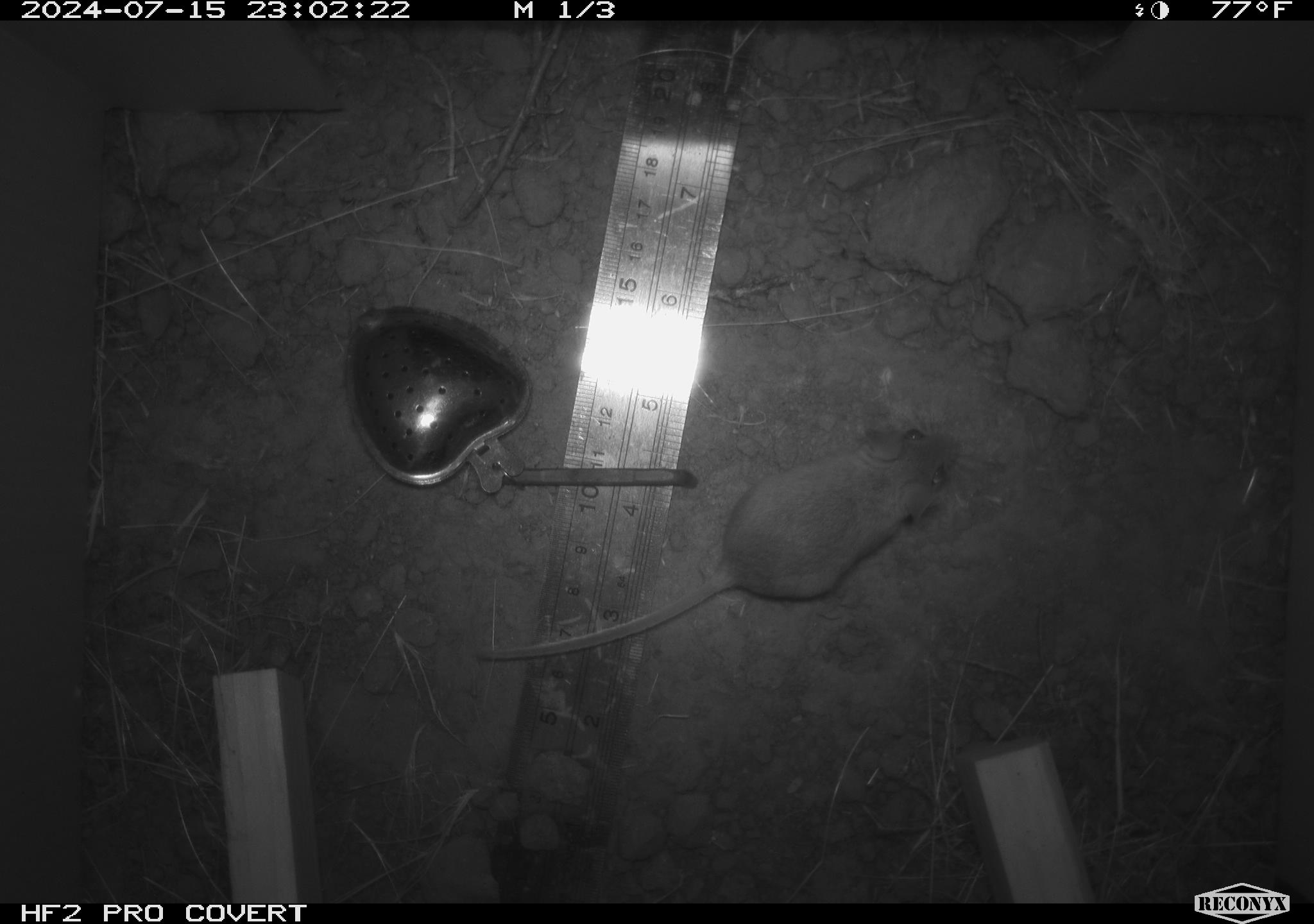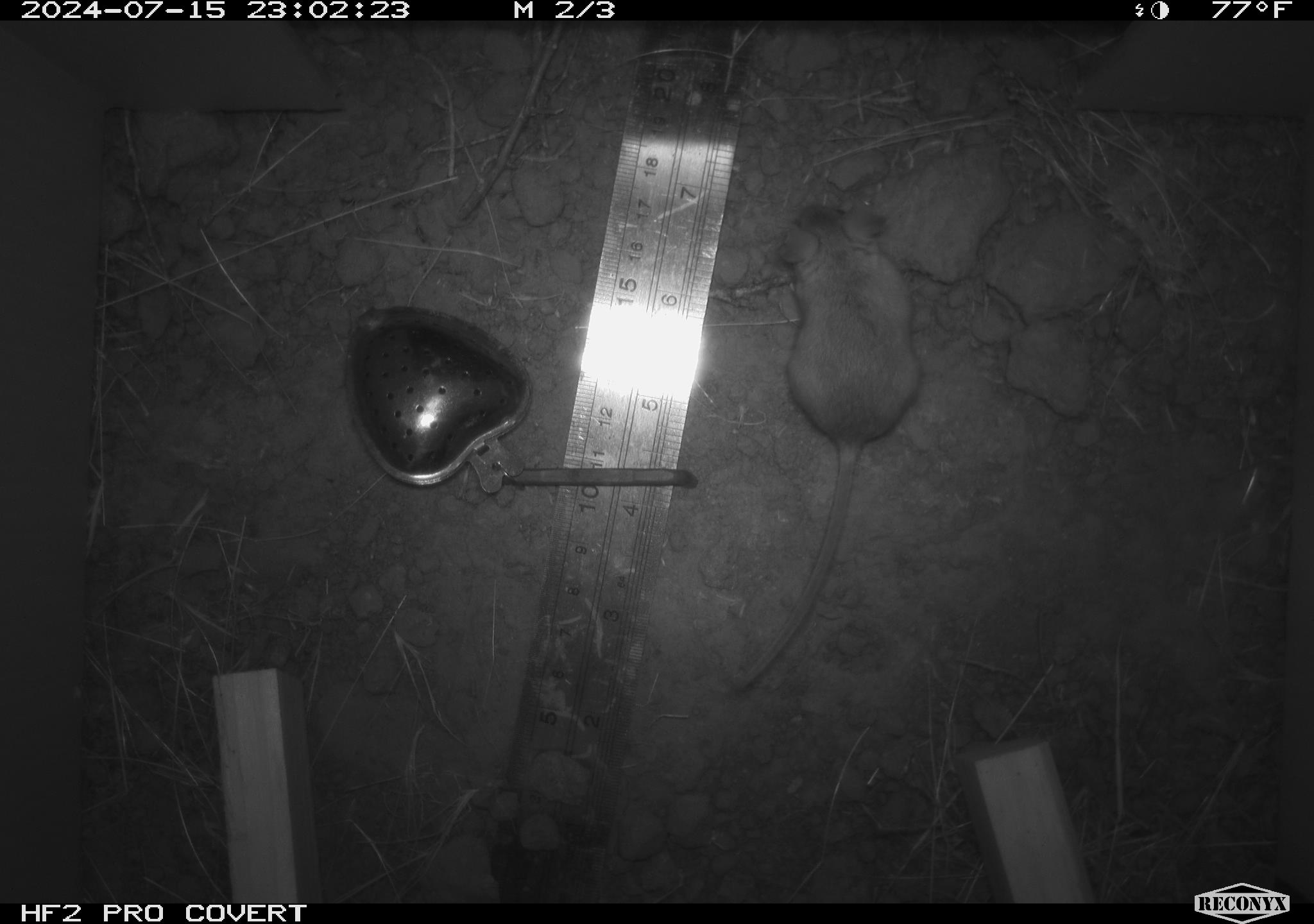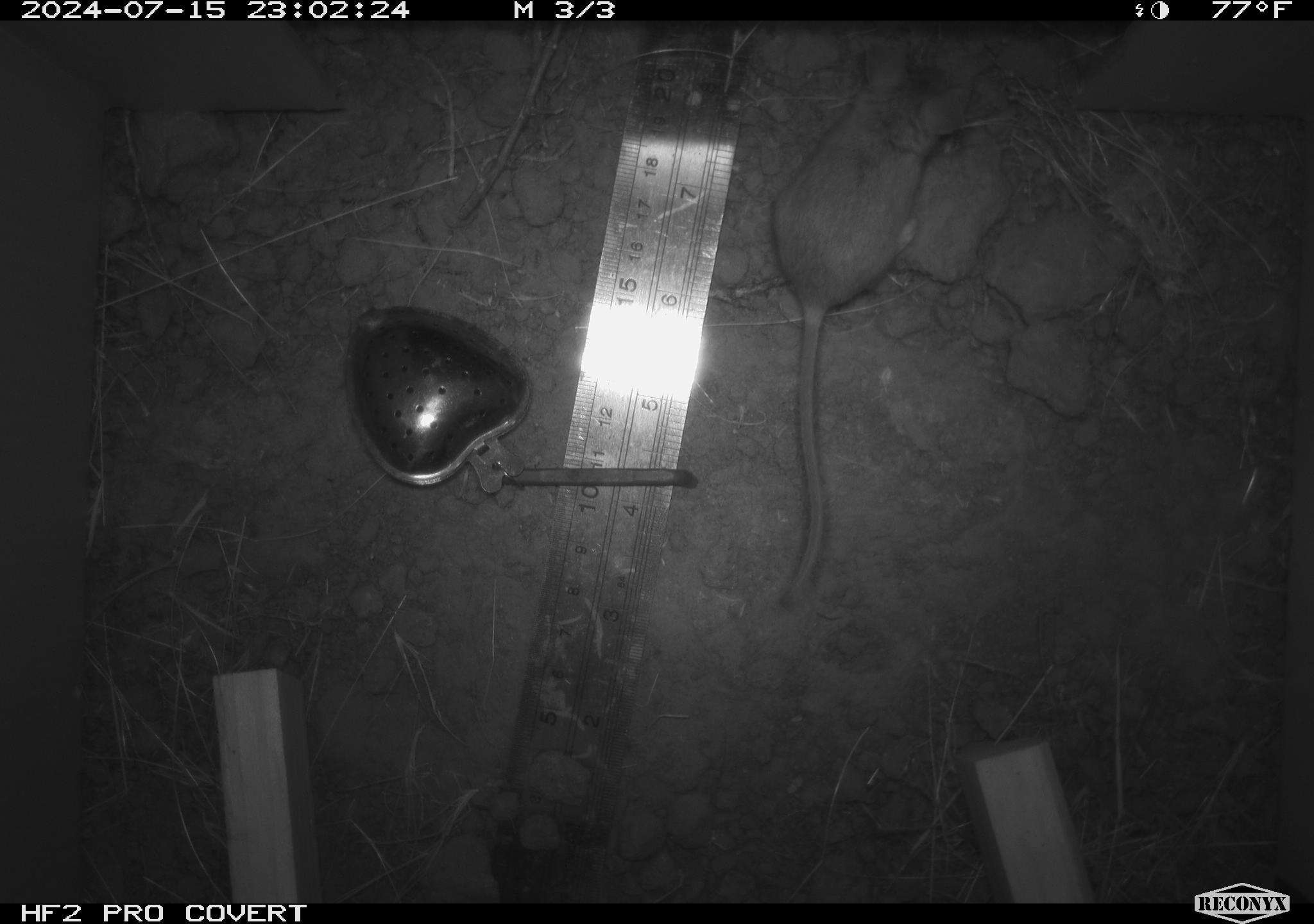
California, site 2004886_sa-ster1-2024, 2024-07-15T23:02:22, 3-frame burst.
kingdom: Animalia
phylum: Chordata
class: Mammalia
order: Rodentia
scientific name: Rodentia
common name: mouse species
Mouse species (Rodentia).